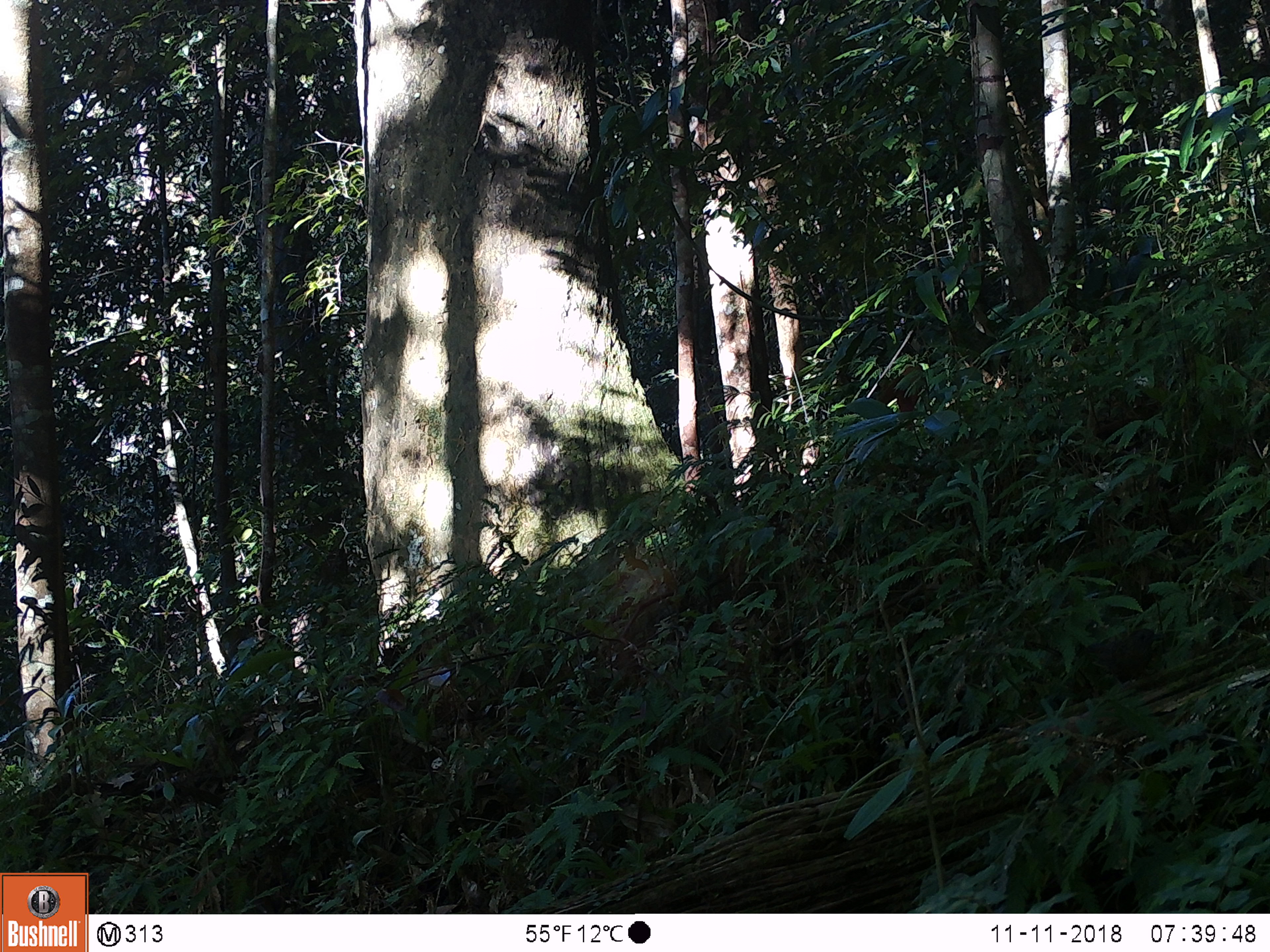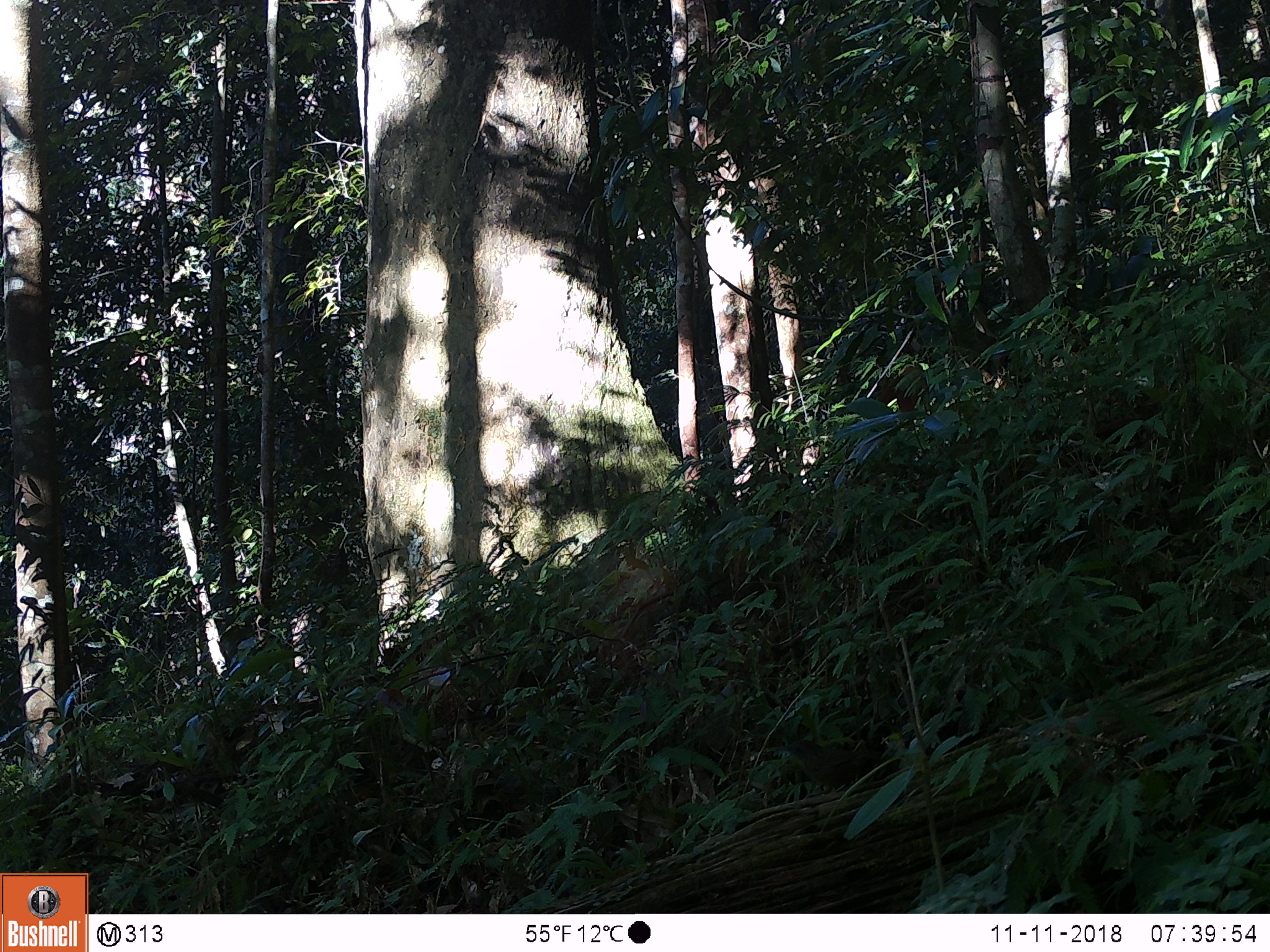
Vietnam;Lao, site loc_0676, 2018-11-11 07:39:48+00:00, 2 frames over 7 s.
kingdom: Animalia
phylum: Chordata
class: Aves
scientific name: Aves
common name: bird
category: unidentified bird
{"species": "unidentified bird (bird) (Aves)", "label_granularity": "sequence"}